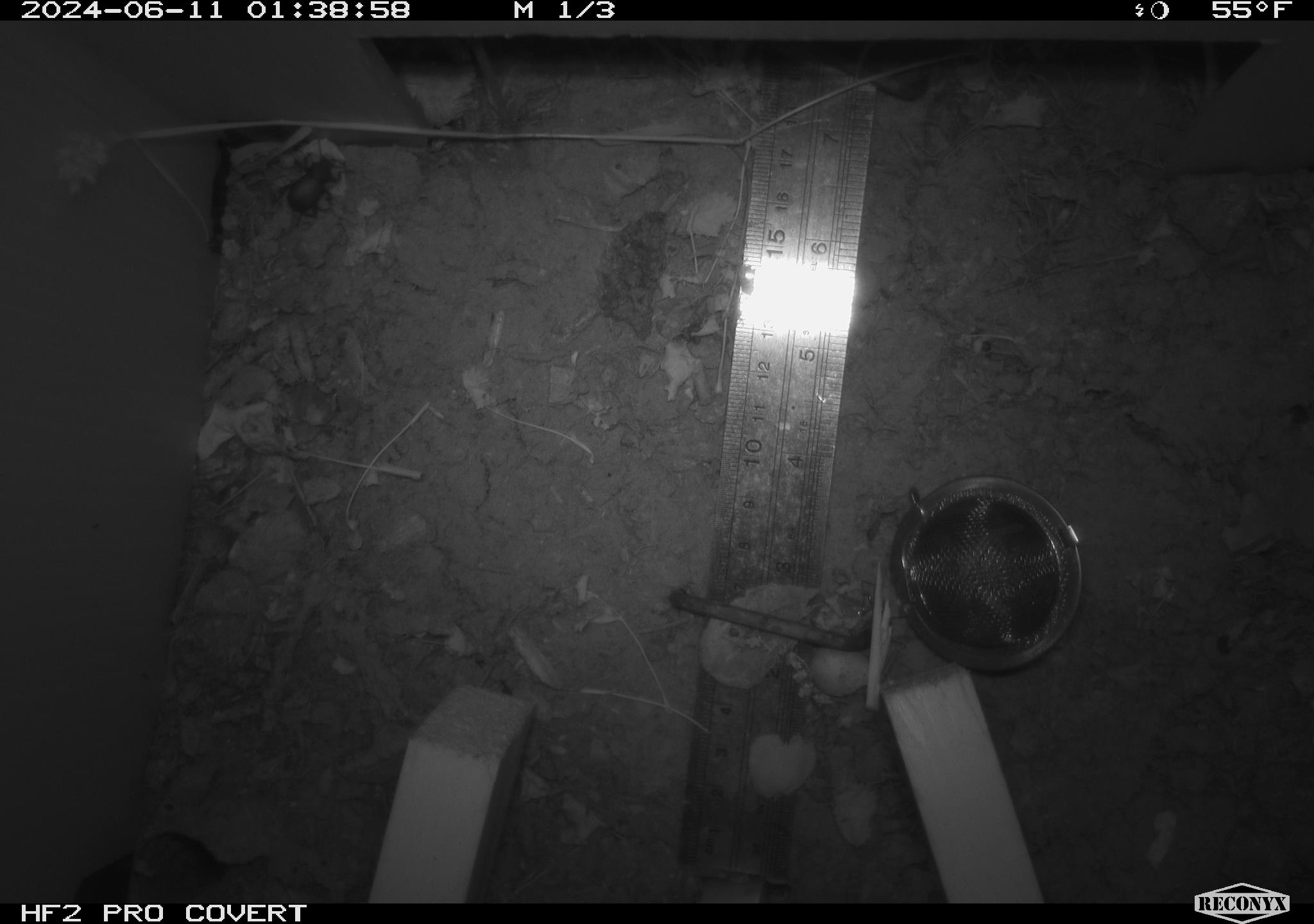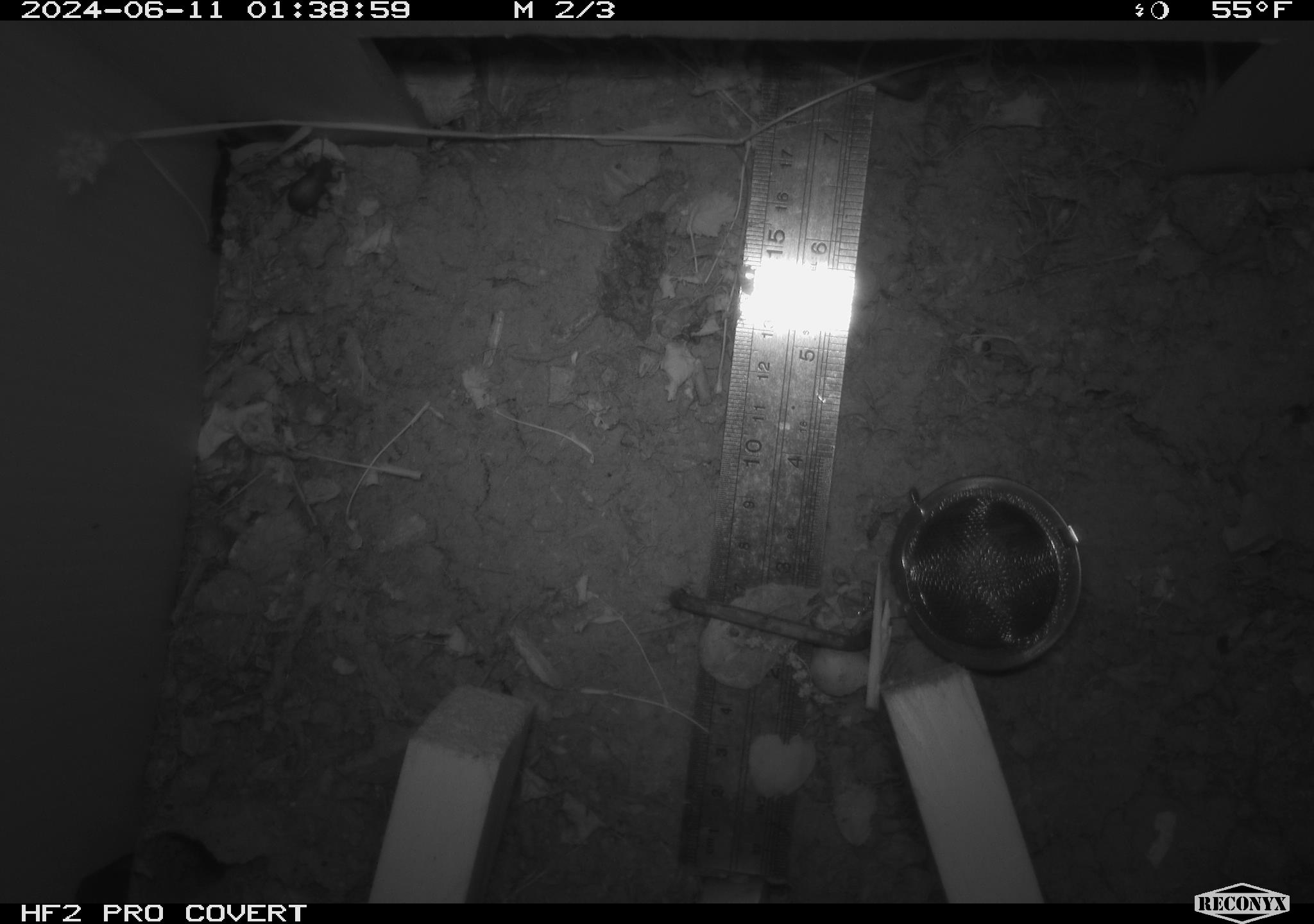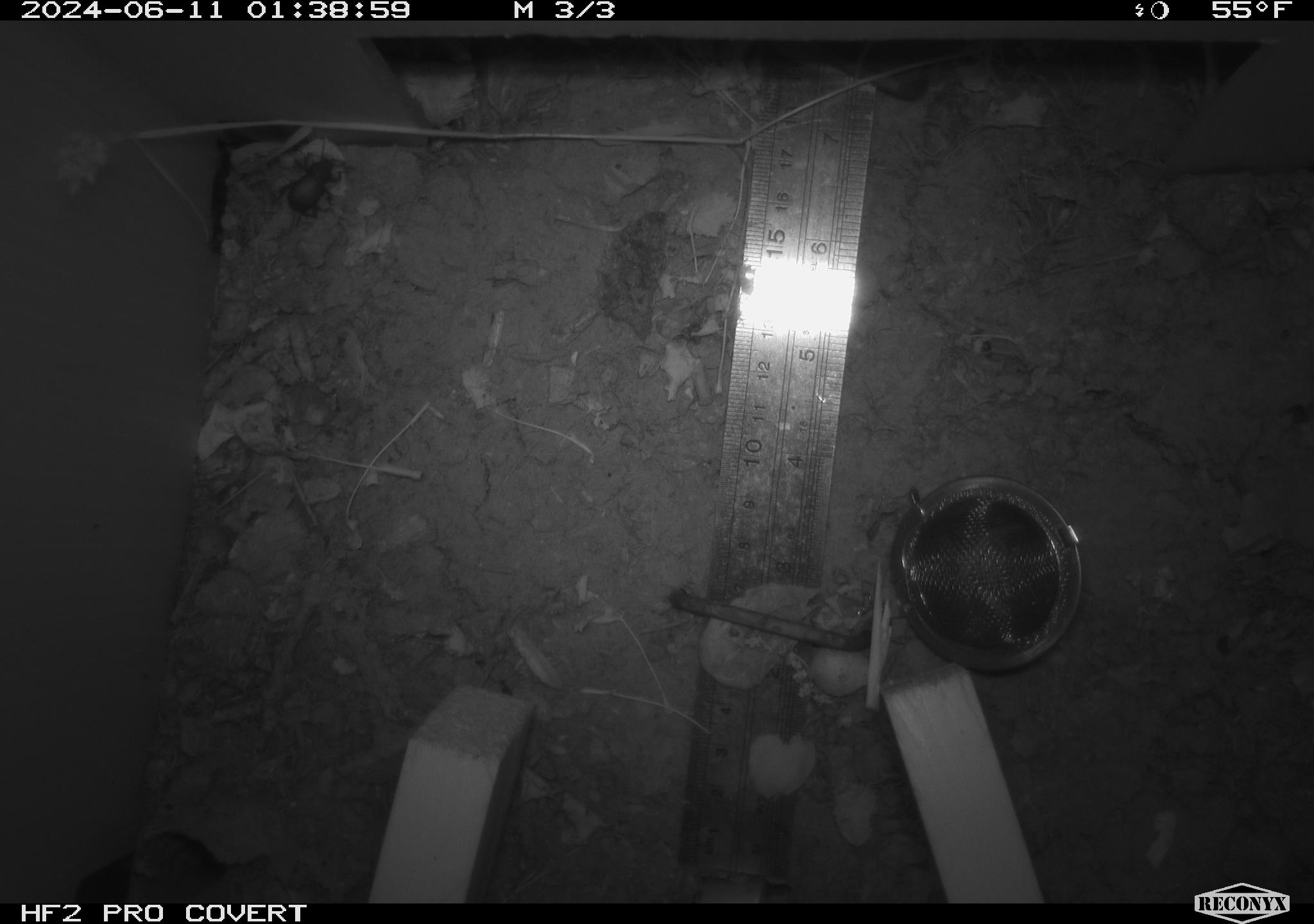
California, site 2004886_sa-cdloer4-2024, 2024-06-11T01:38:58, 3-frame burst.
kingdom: Animalia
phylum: Arthropoda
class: Insecta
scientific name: Insecta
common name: insect